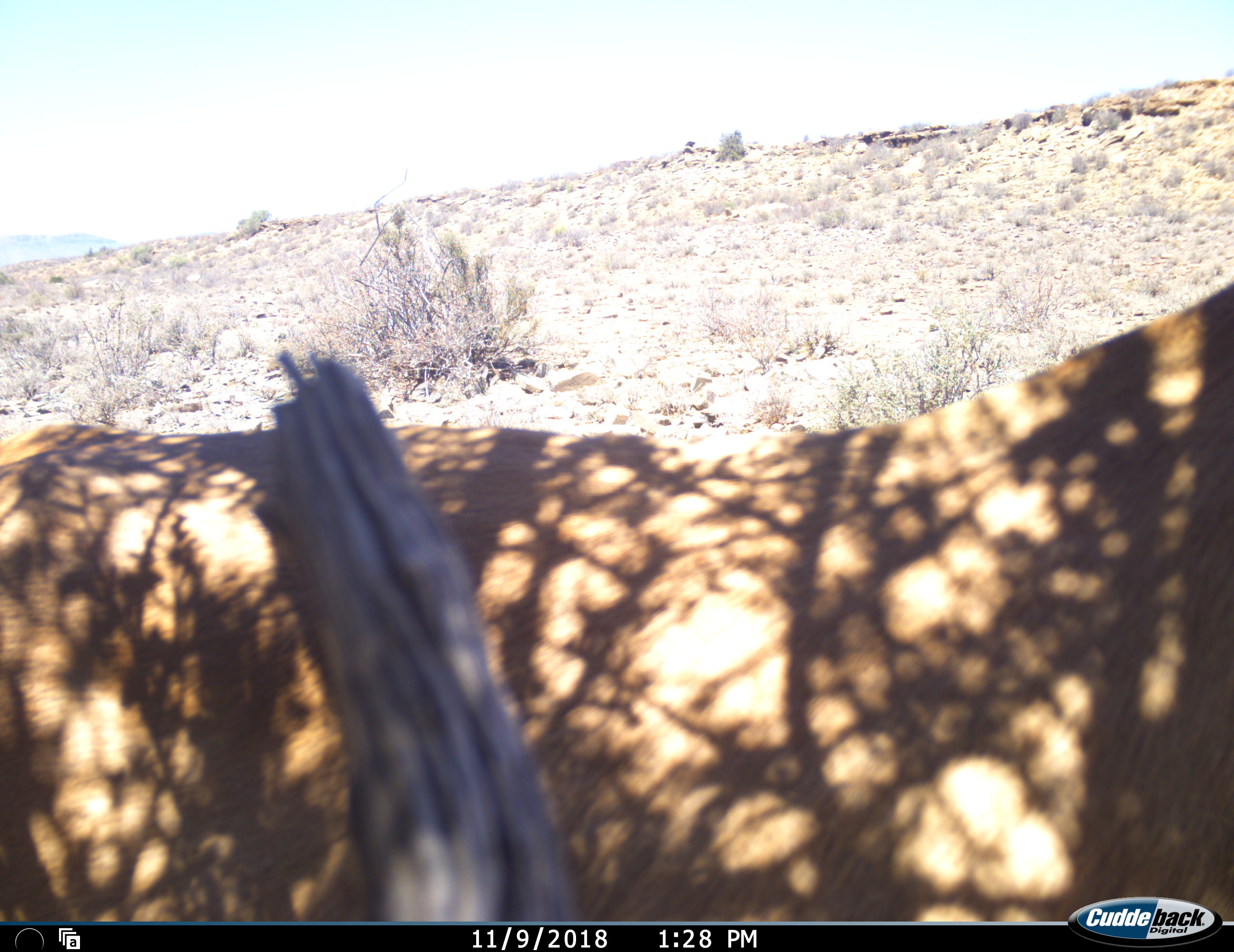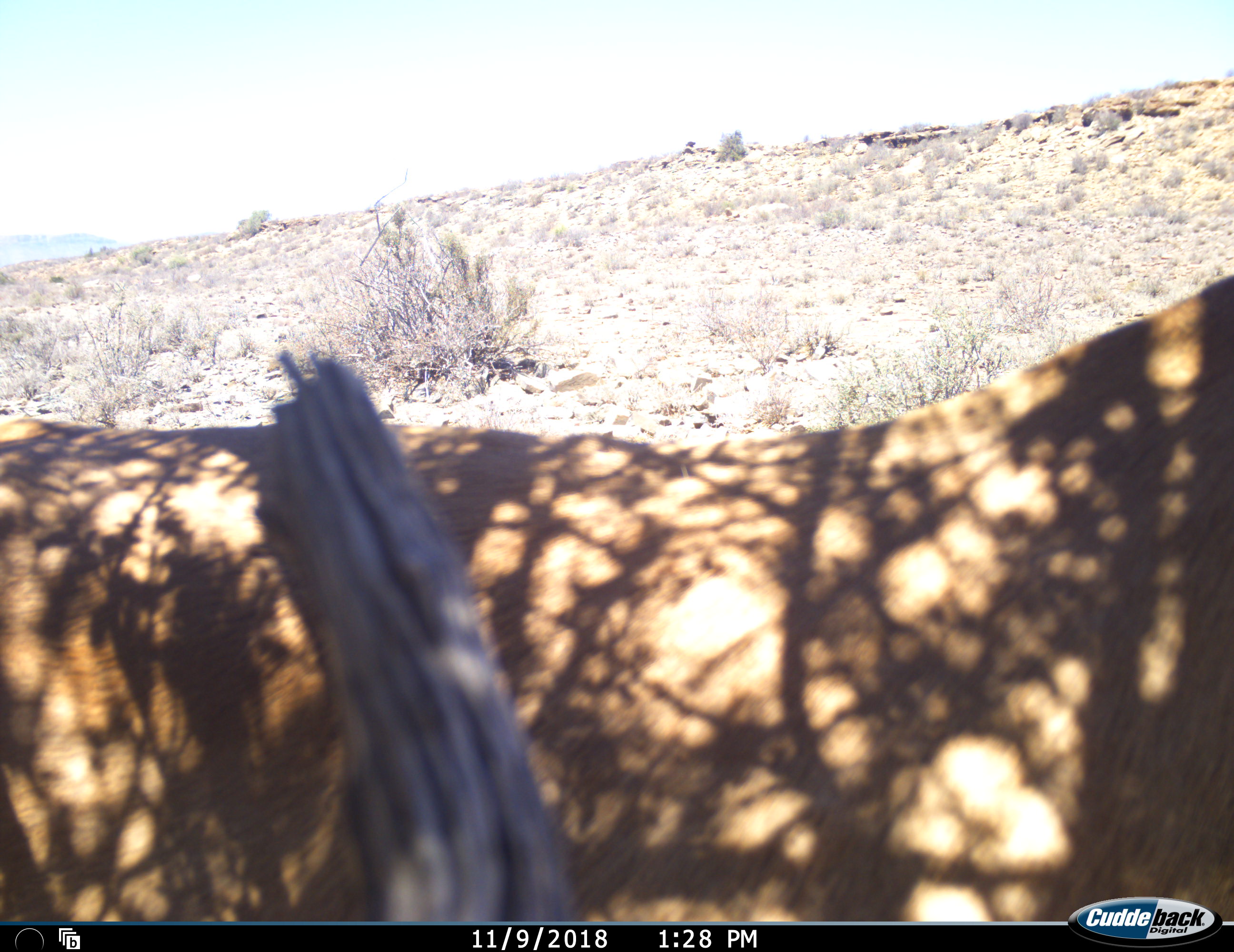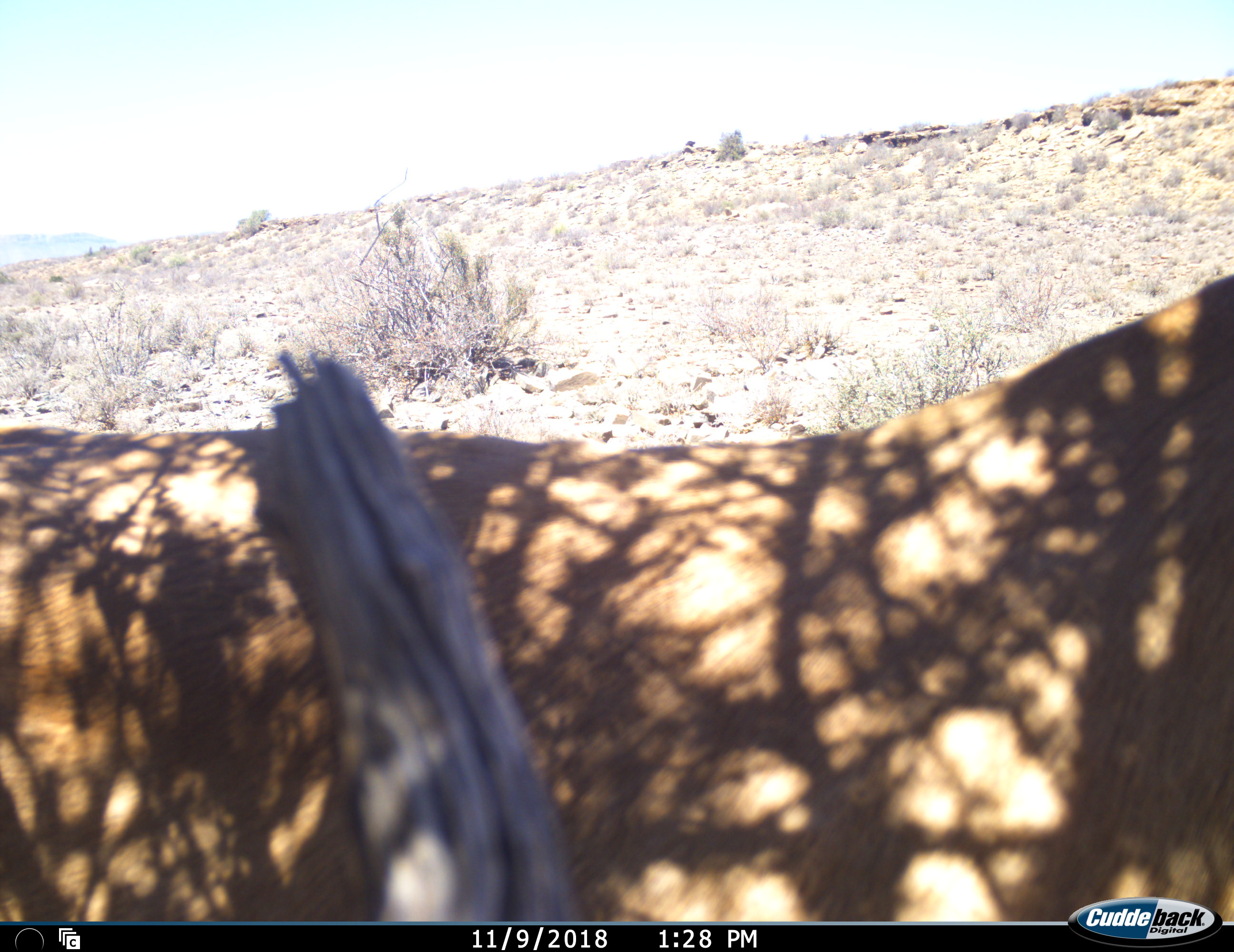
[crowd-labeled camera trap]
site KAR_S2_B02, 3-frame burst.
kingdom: Animalia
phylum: Chordata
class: Mammalia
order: Artiodactyla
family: Bovidae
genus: Alcelaphus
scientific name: Alcelaphus buselaphus caama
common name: red hartebeest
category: hartebeestred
Hartebeestred (red hartebeest) (Alcelaphus buselaphus caama), count 1. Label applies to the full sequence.